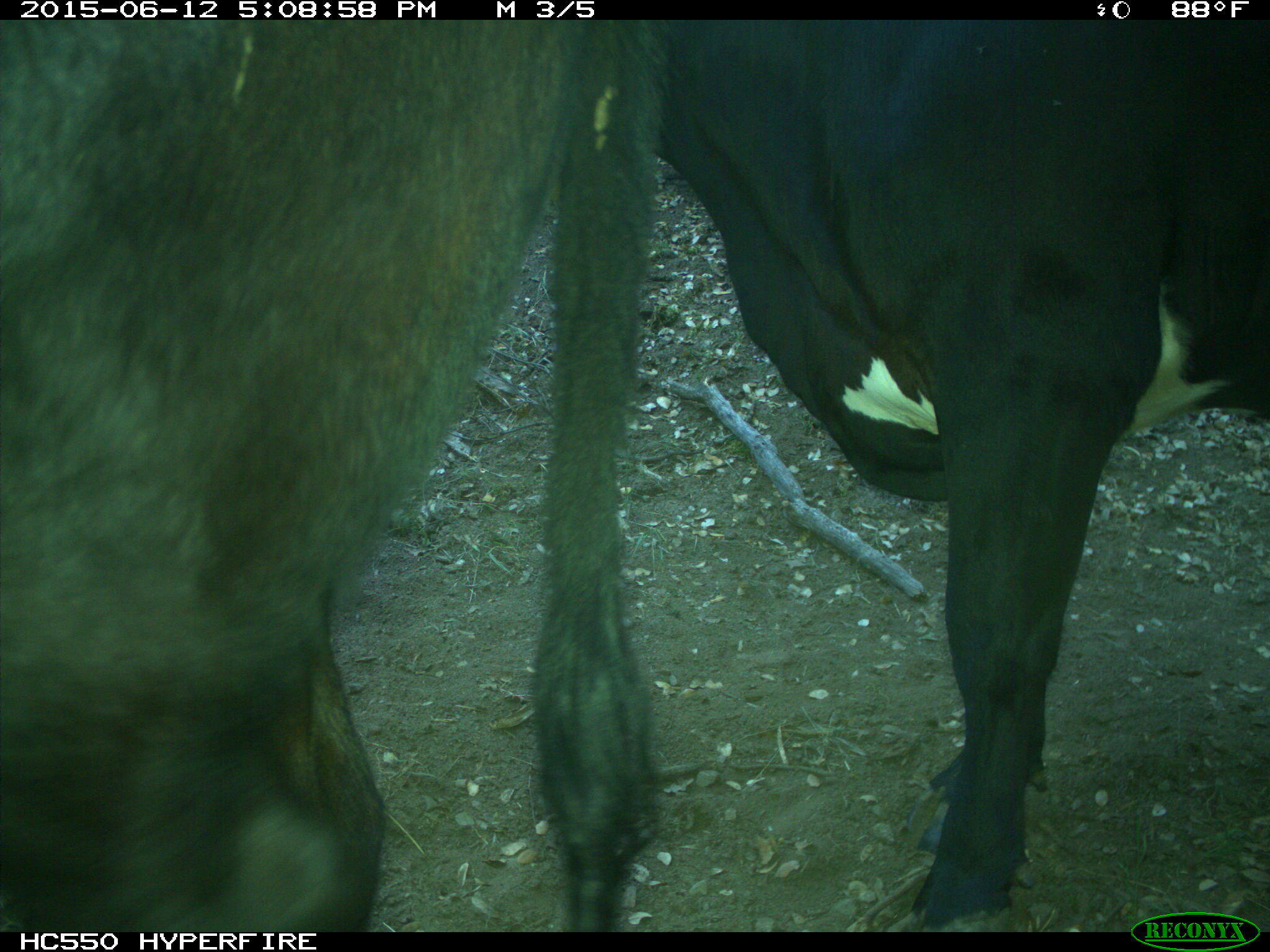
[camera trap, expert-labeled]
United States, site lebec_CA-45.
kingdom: Animalia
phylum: Chordata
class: Mammalia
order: Artiodactyla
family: Bovidae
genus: Bos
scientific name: Bos taurus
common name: domestic cow